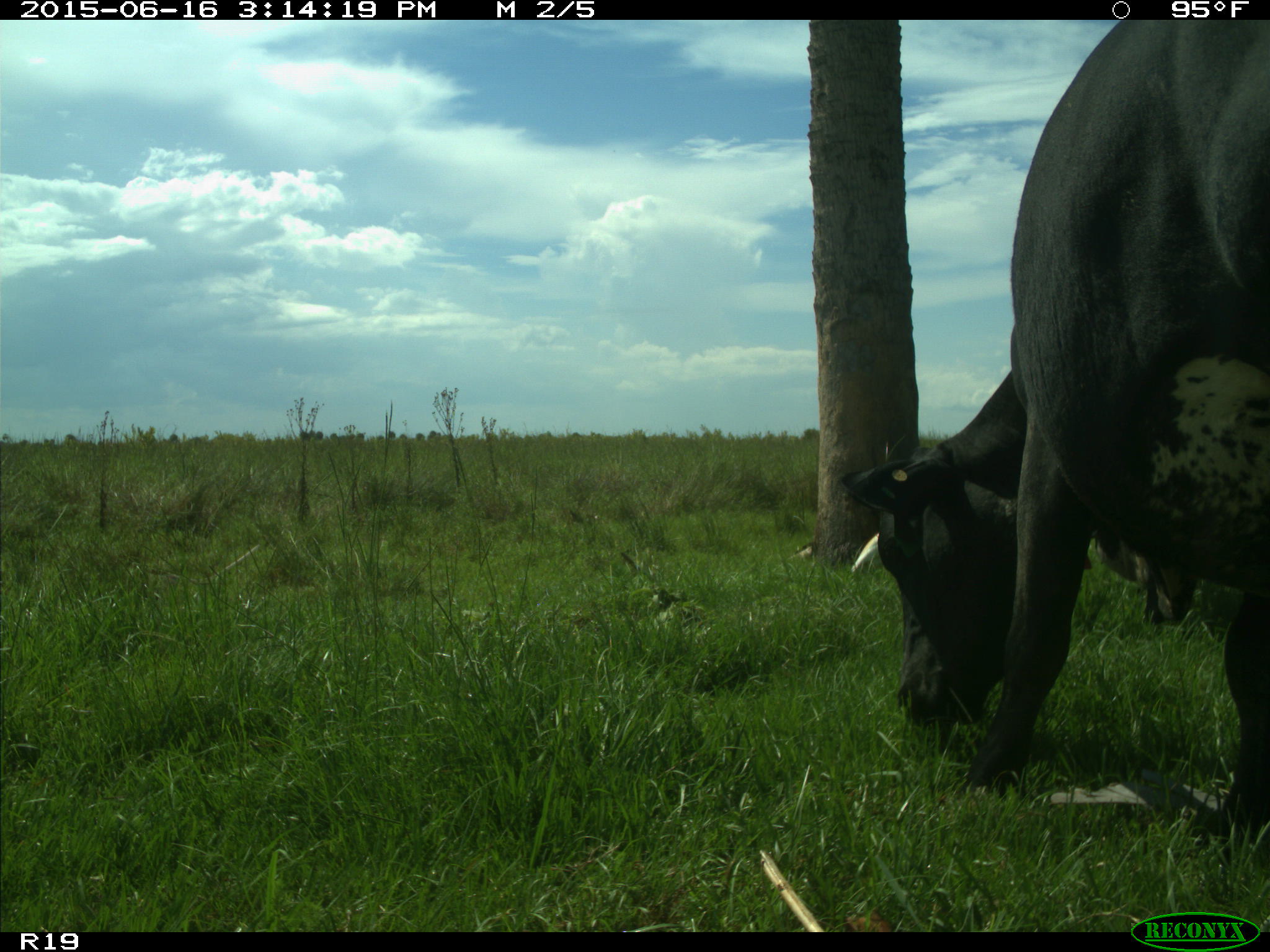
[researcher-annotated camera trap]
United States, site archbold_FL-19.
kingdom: Animalia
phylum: Chordata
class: Mammalia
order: Artiodactyla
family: Bovidae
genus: Bos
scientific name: Bos taurus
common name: domestic cow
Bos taurus (domestic cow).